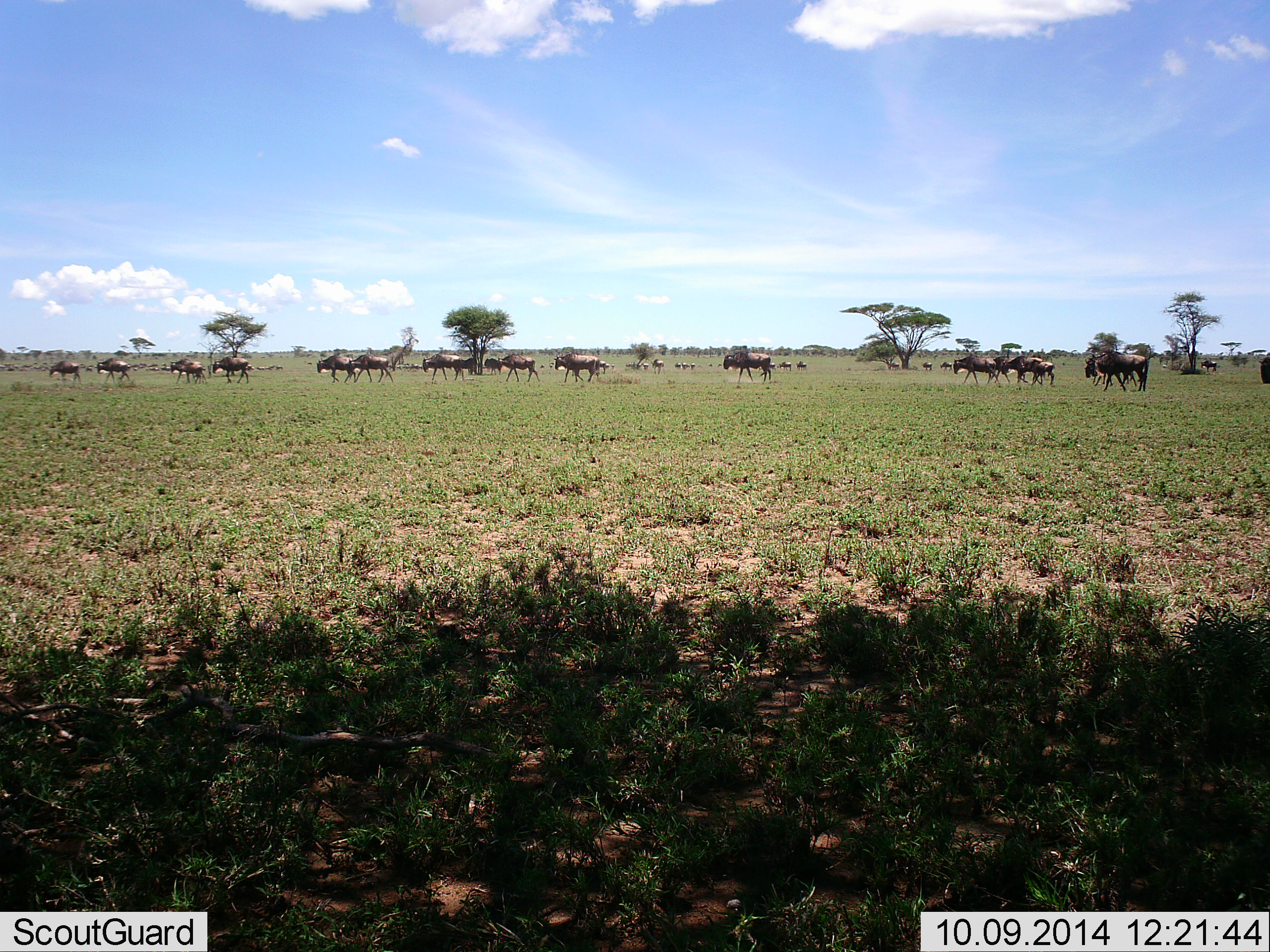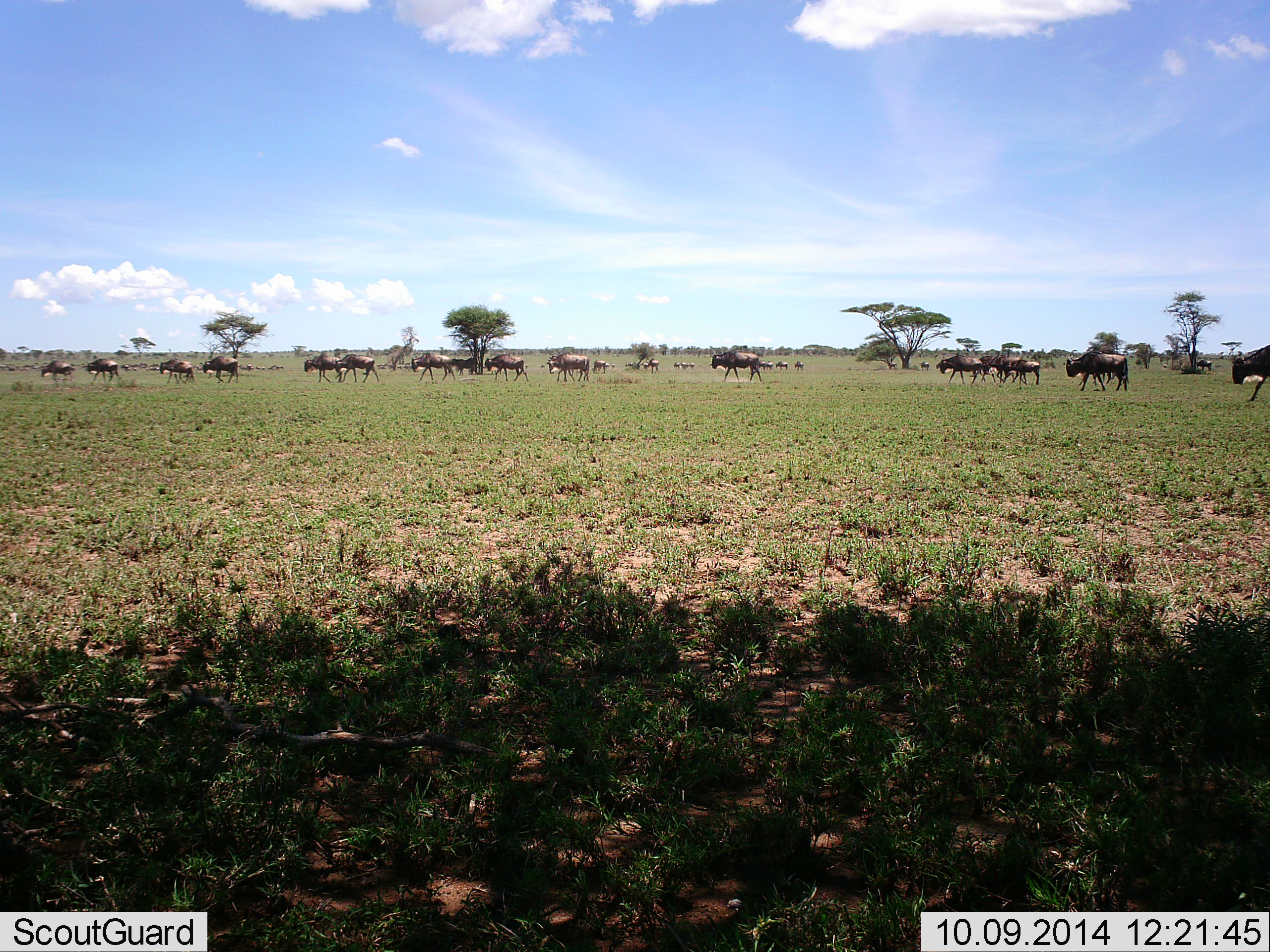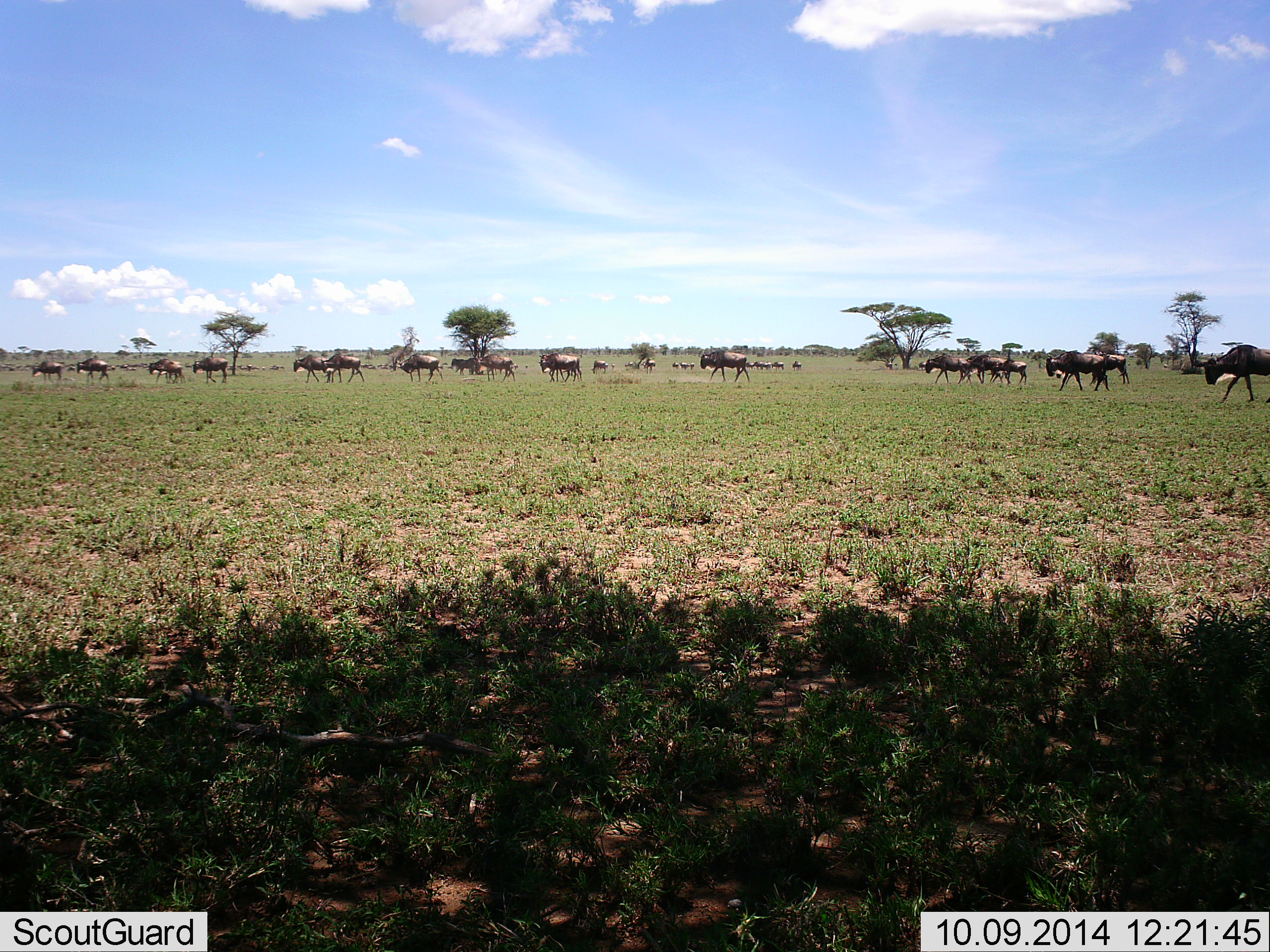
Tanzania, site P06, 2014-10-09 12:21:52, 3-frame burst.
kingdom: Animalia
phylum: Chordata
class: Mammalia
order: Artiodactyla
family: Bovidae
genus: Connochaetes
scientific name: Connochaetes taurinus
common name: blue wildebeest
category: wildebeest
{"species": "wildebeest (blue wildebeest) (Connochaetes taurinus)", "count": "11-50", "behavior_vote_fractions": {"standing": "0%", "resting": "0%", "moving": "100%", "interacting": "0%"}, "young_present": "0%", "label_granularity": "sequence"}